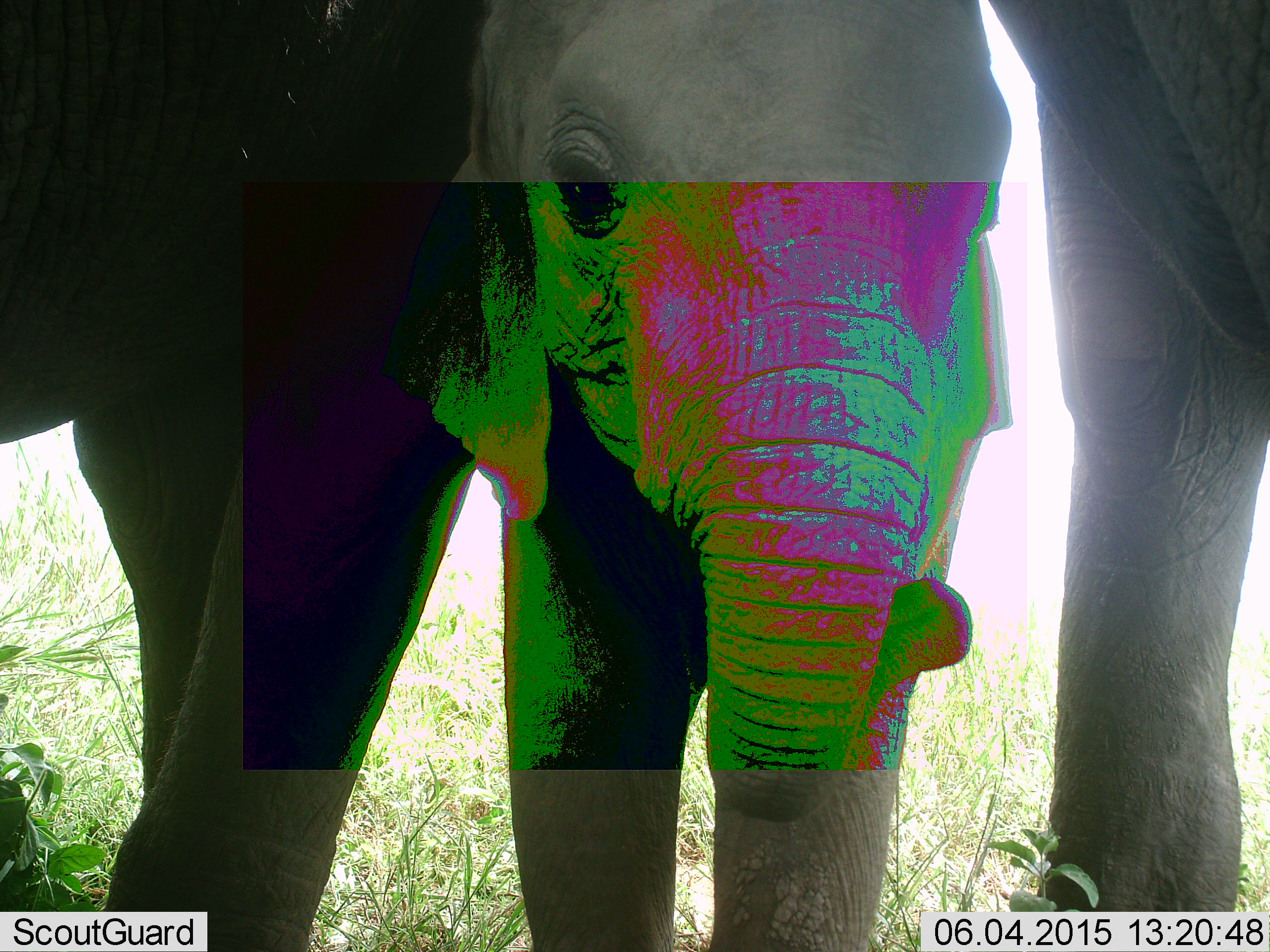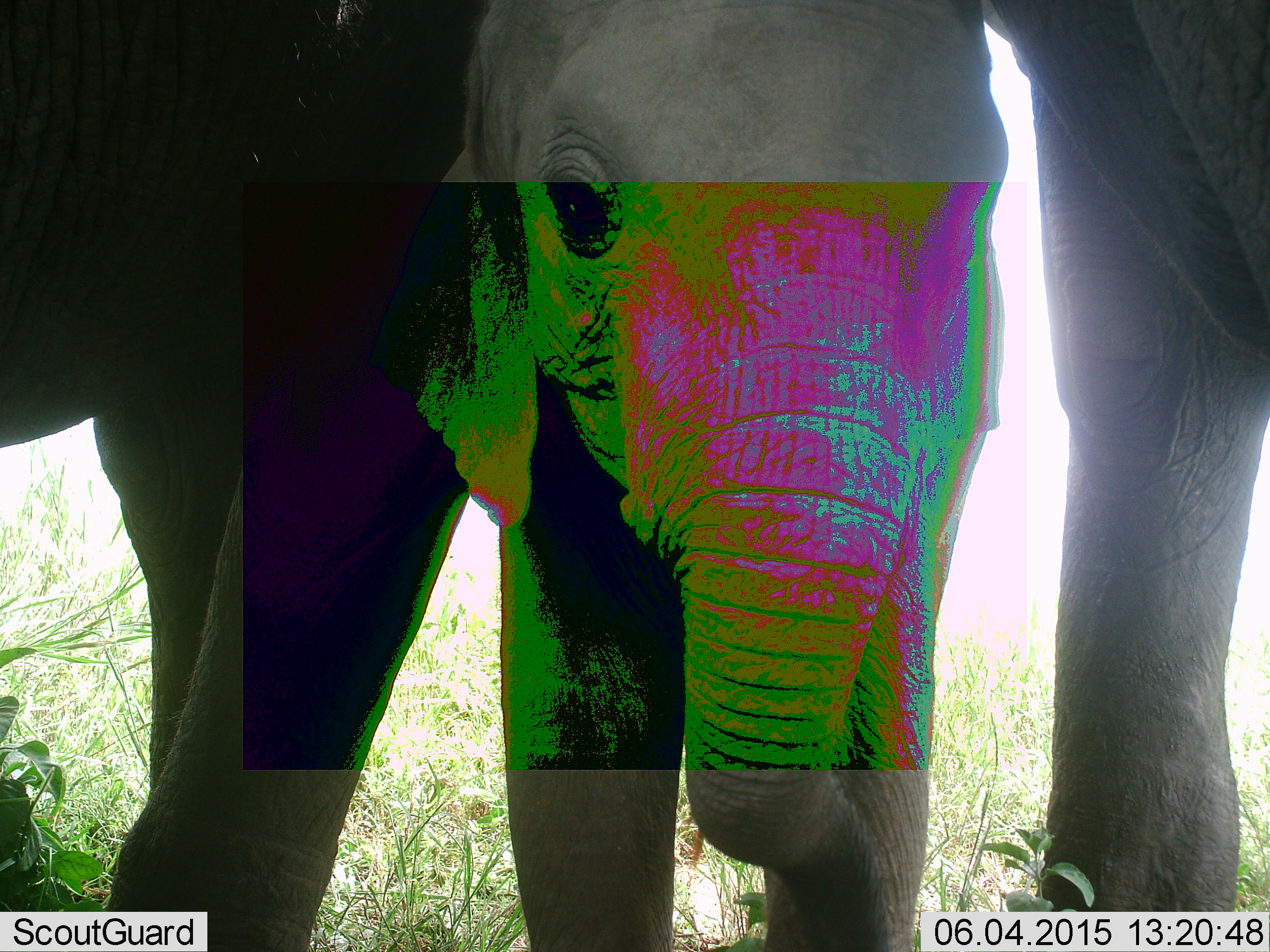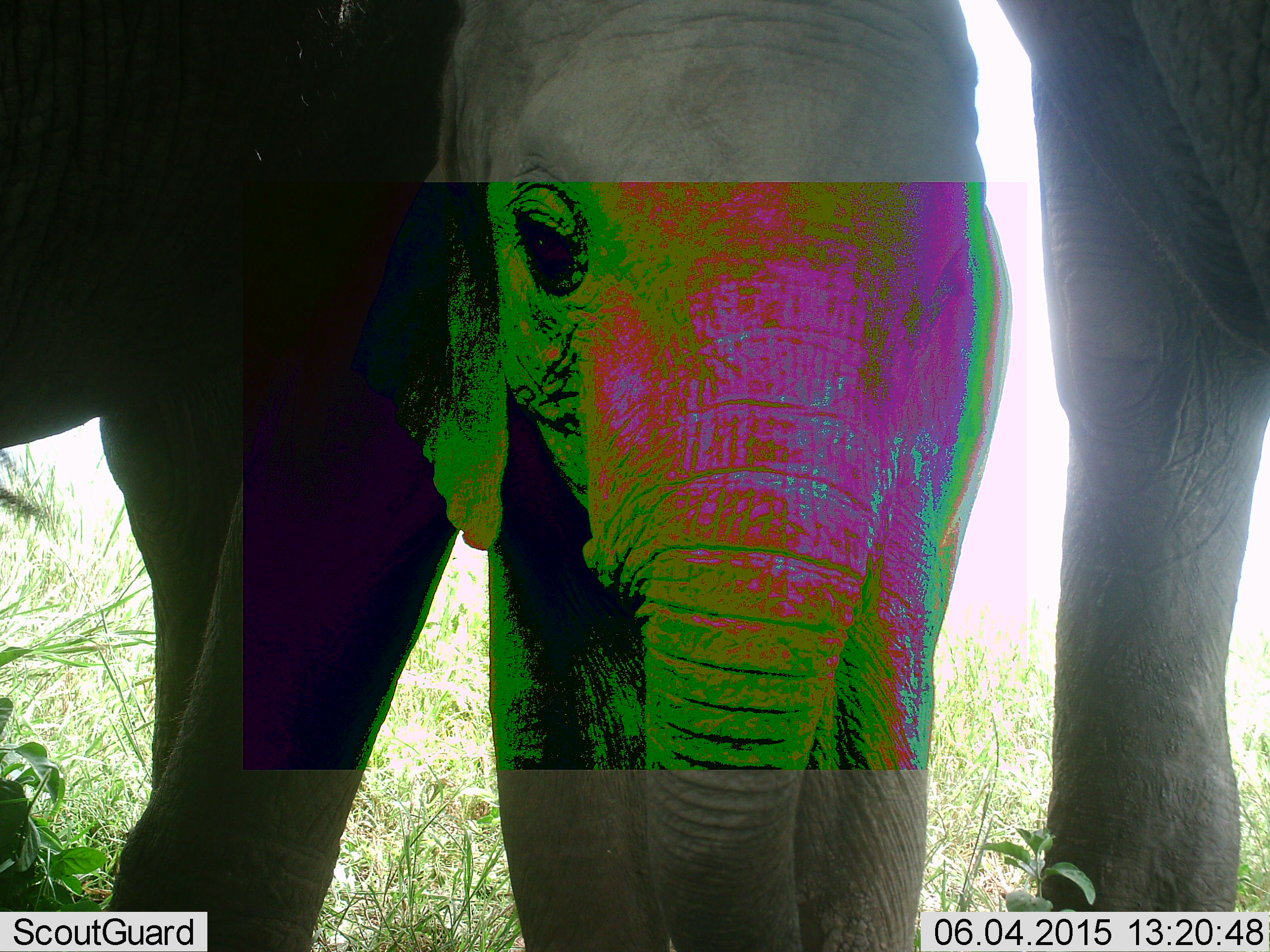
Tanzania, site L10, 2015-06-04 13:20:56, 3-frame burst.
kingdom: Animalia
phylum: Chordata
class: Mammalia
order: Proboscidea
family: Elephantidae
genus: Loxodonta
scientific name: Loxodonta africana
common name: african bush elephant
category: elephant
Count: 3.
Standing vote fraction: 100%.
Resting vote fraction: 0%.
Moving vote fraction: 0%.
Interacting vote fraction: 0%.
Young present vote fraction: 90%.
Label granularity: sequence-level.